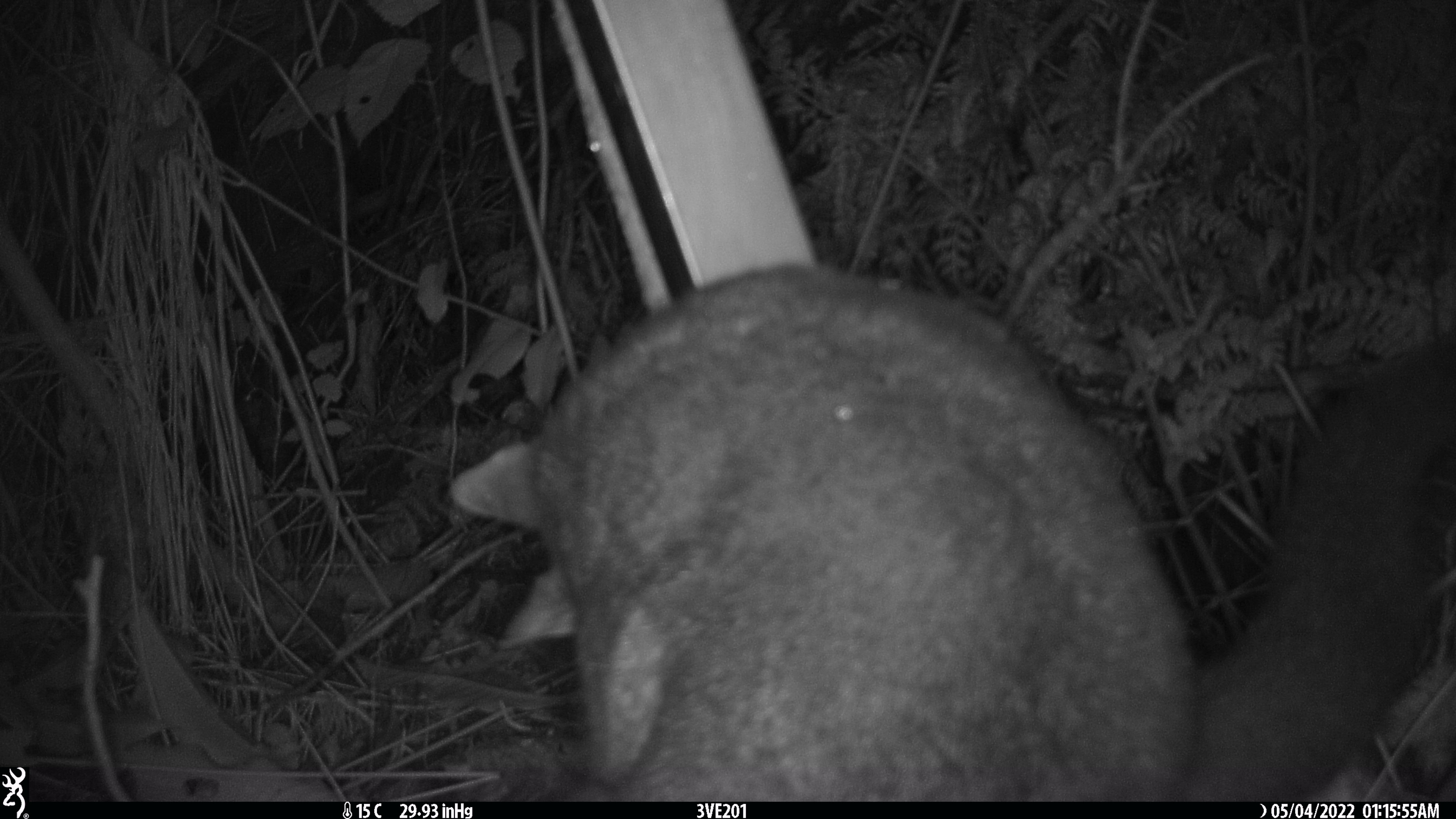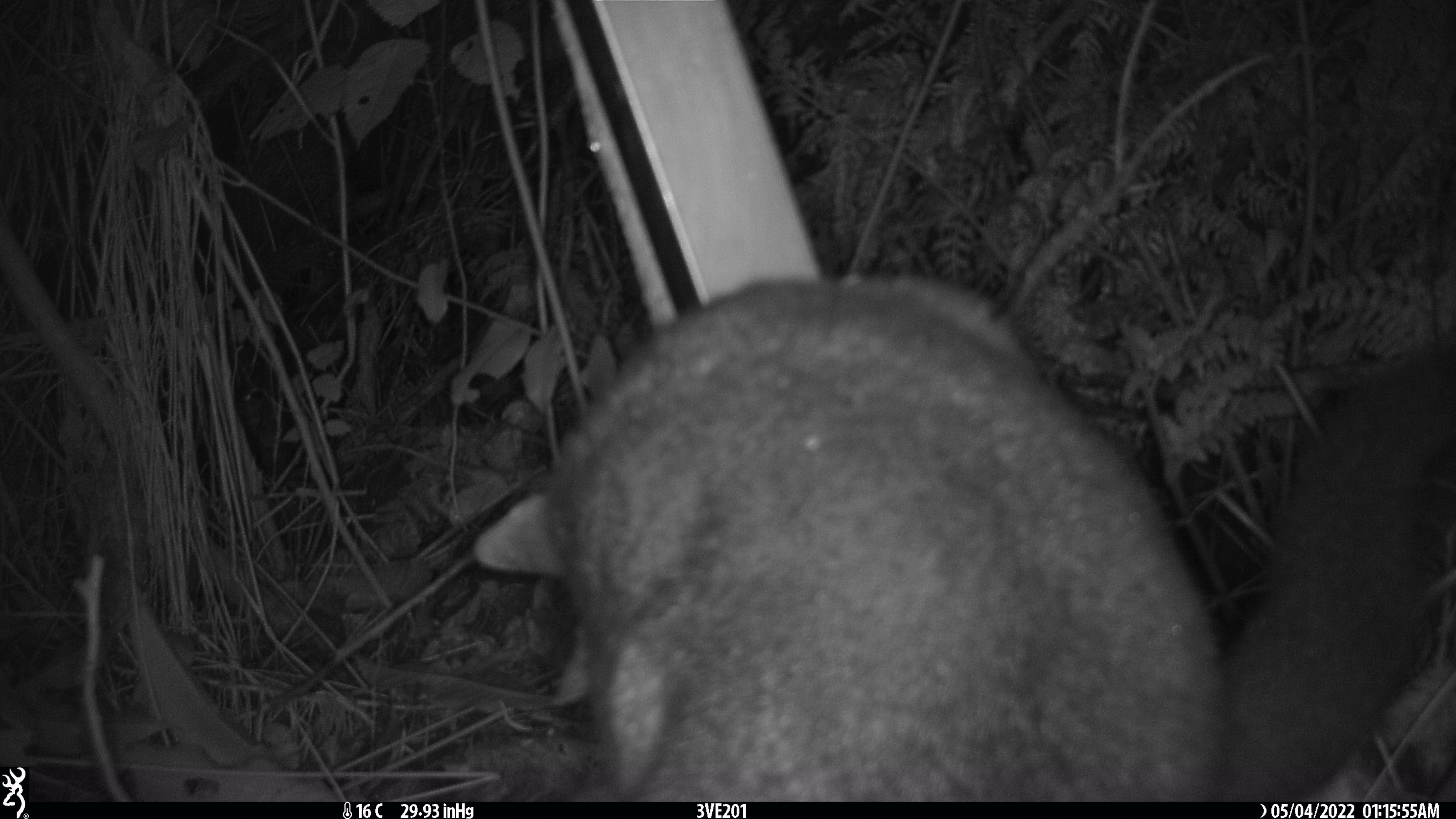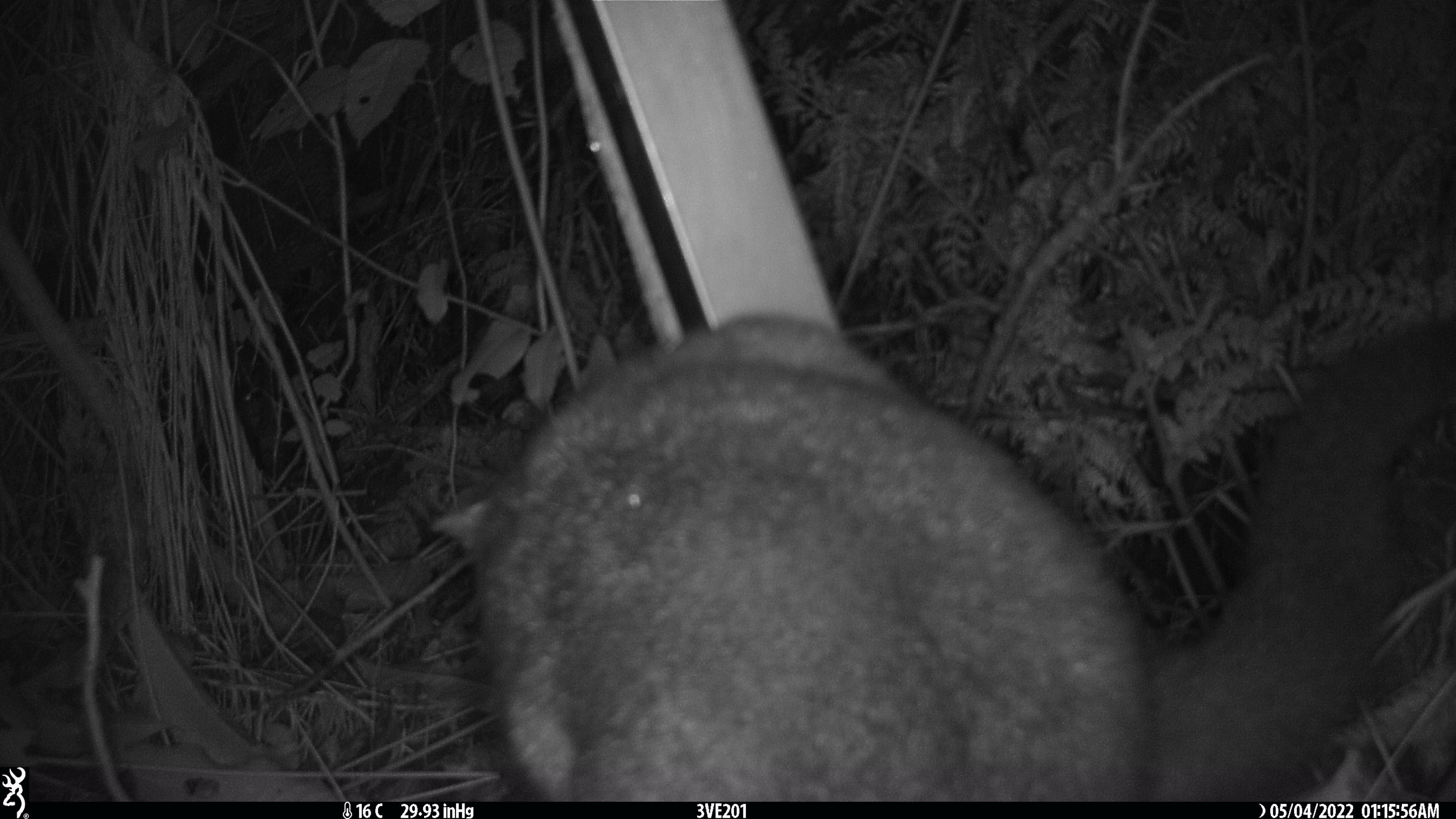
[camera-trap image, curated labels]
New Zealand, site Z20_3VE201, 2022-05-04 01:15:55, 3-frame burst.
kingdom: Animalia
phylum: Chordata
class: Mammalia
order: Diprotodontia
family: Phalangeridae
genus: Trichosurus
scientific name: Trichosurus vulpecula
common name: common brushtail possum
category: possum